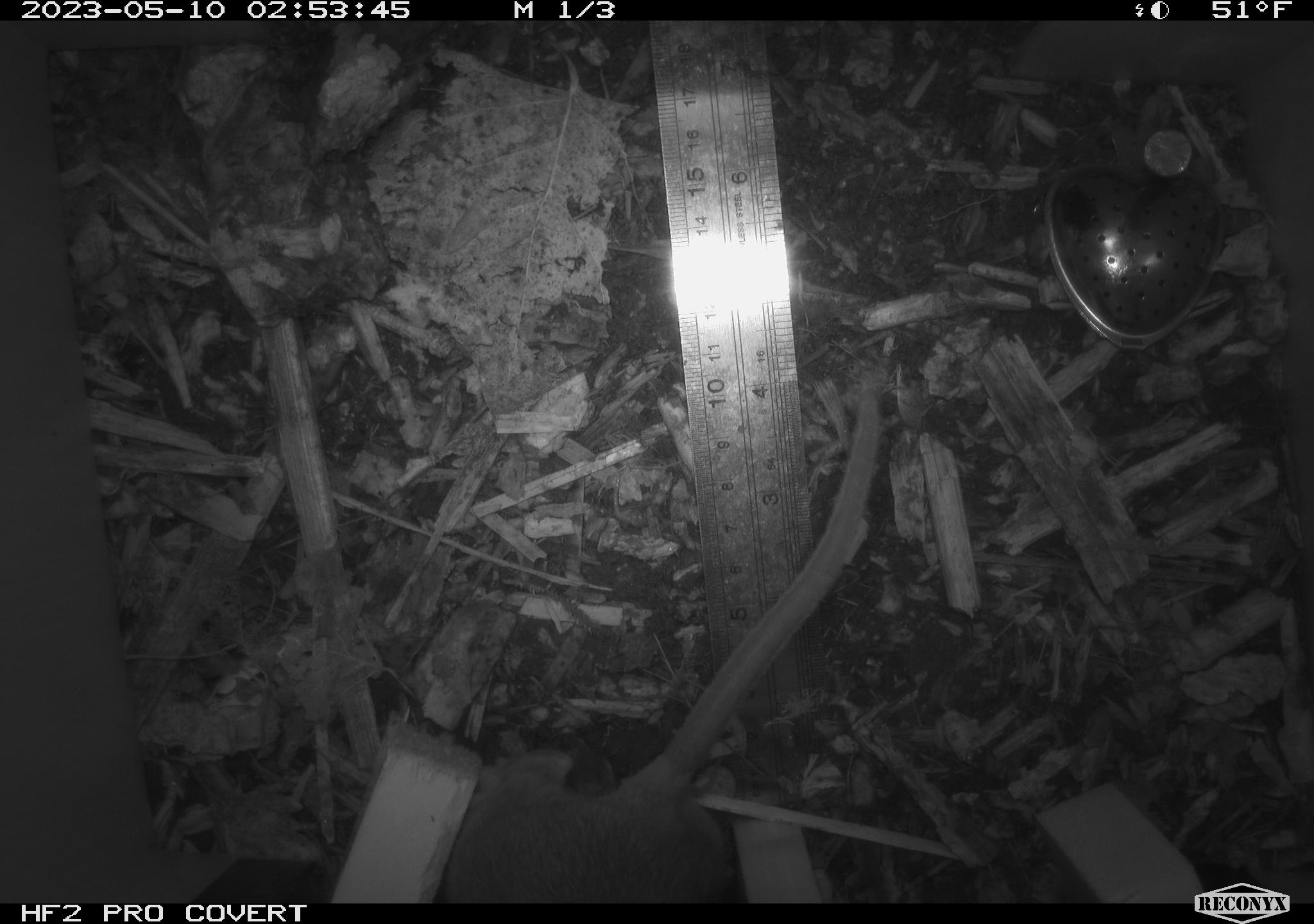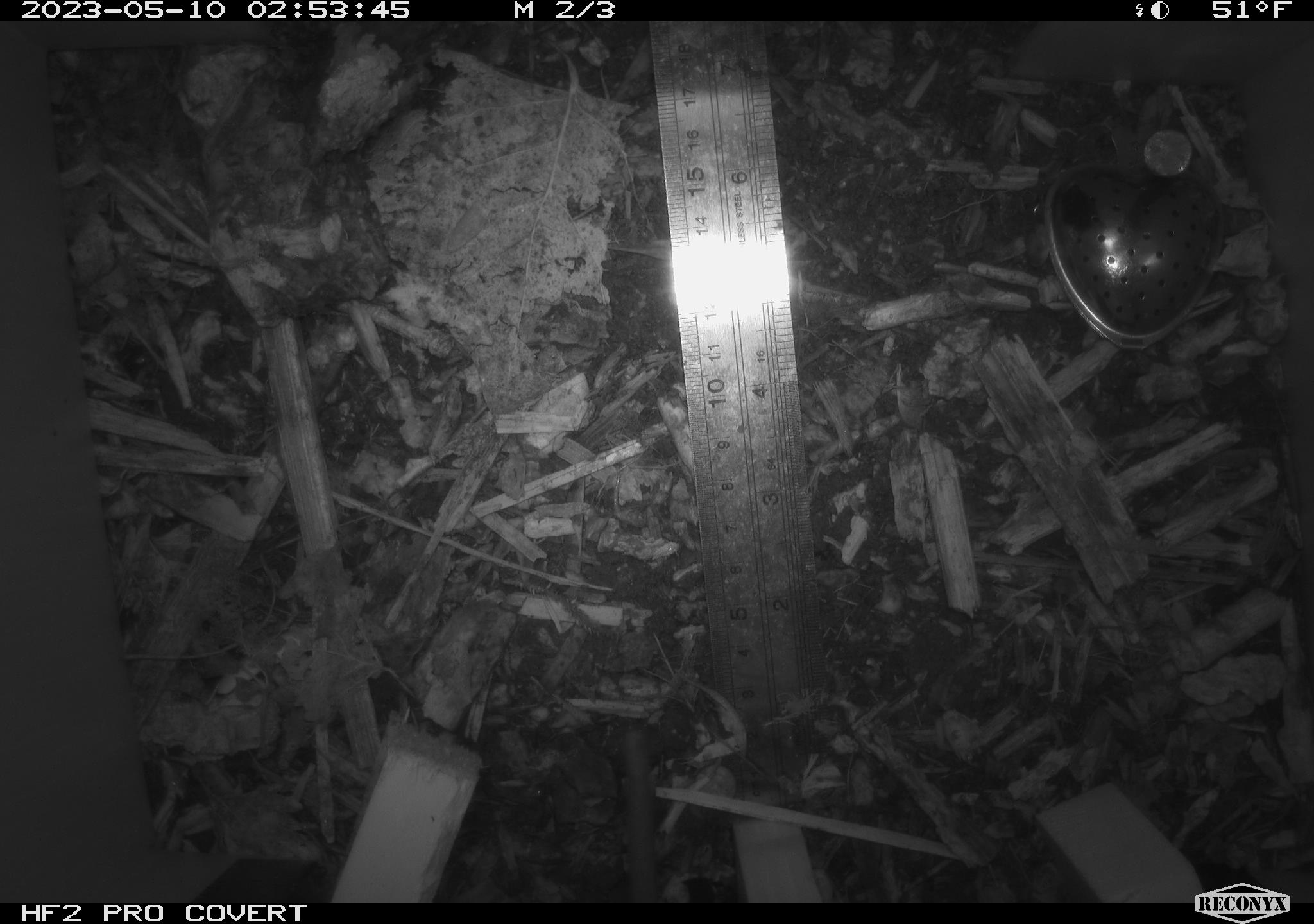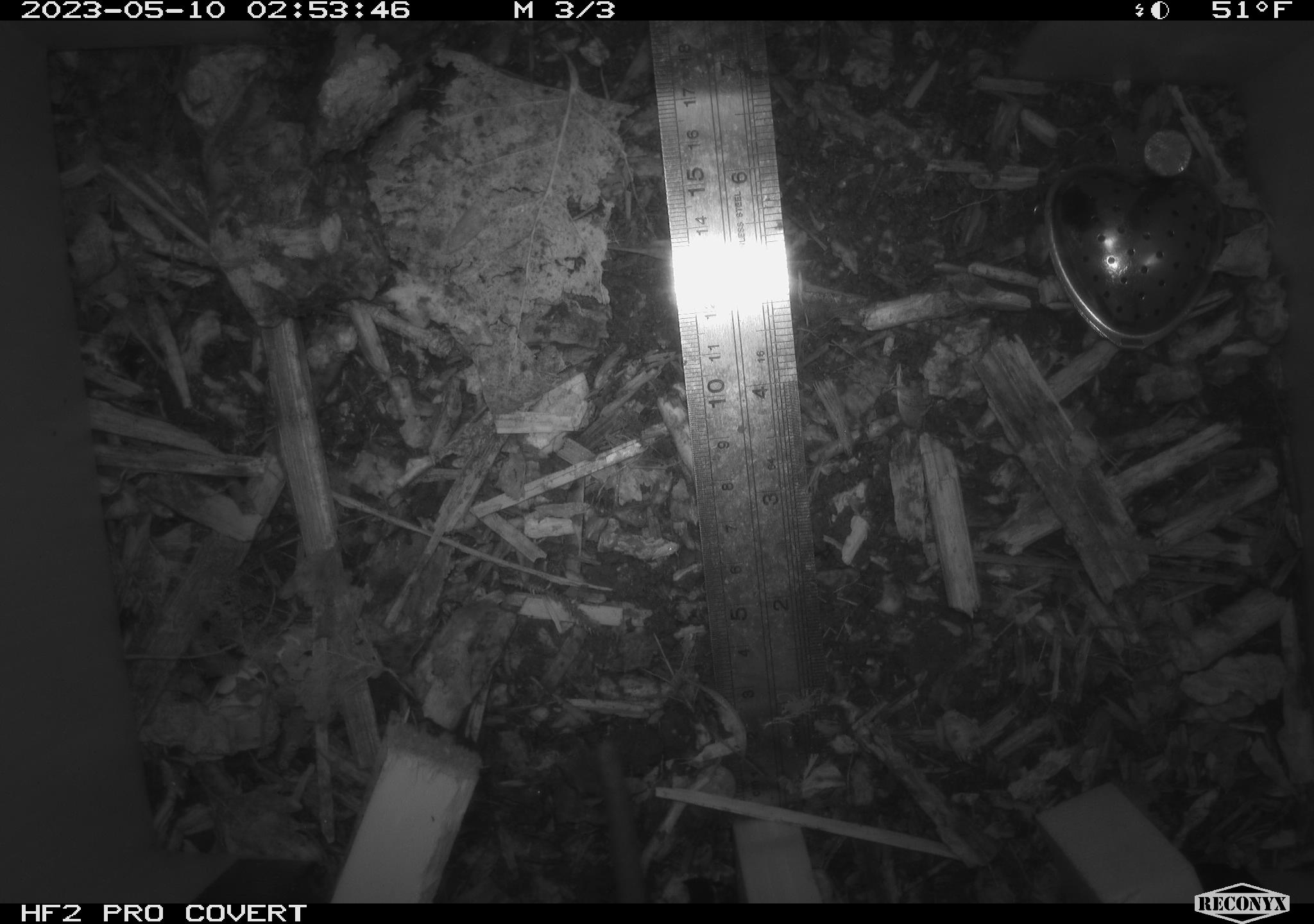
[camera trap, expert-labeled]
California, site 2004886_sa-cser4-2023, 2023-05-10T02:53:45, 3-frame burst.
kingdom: Animalia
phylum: Chordata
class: Mammalia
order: Rodentia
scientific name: Rodentia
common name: mouse species